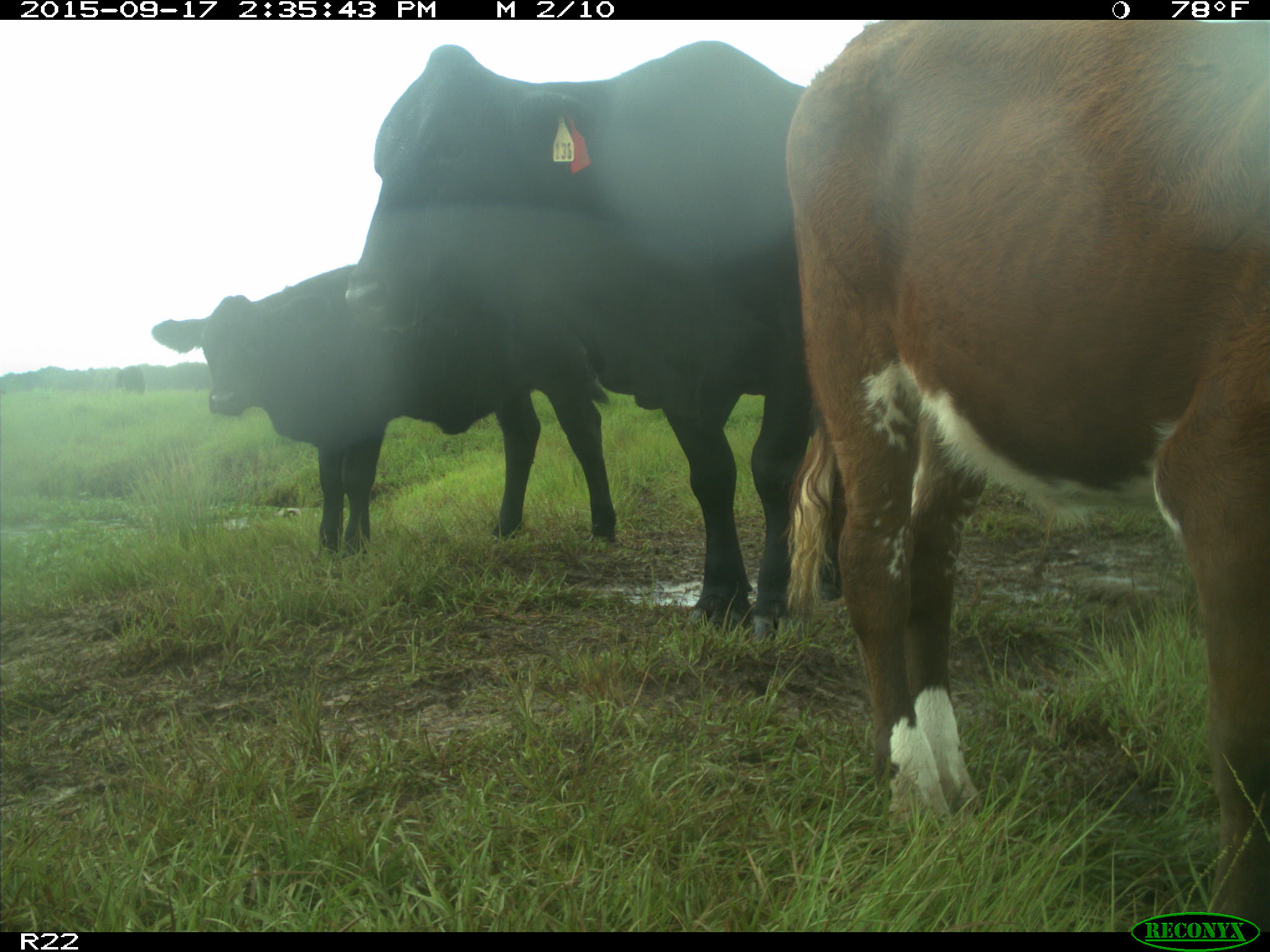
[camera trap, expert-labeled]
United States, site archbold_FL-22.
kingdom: Animalia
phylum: Chordata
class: Mammalia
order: Artiodactyla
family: Bovidae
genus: Bos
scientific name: Bos taurus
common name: domestic cow